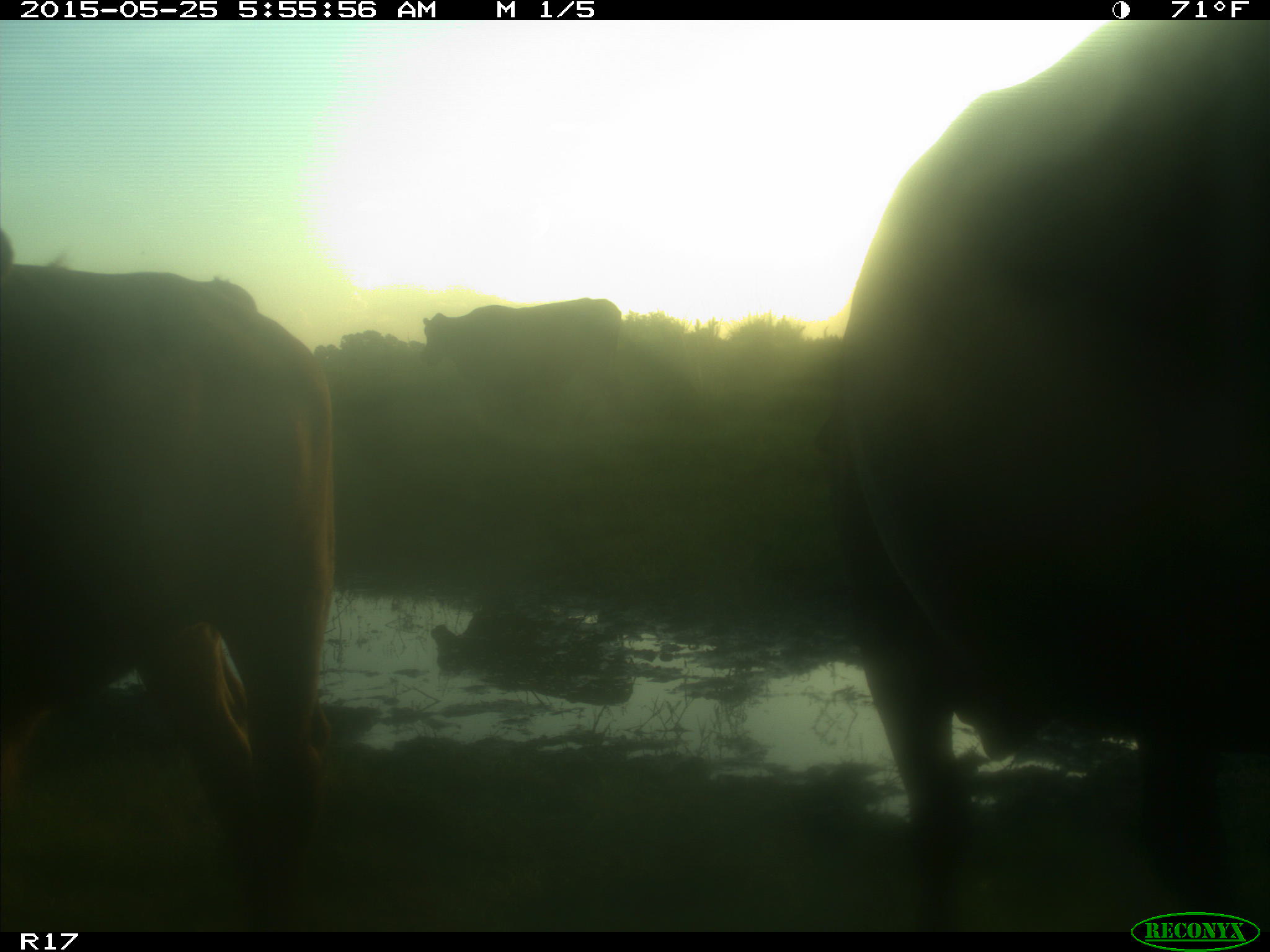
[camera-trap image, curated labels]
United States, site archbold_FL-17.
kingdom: Animalia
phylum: Chordata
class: Mammalia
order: Artiodactyla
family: Bovidae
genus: Bos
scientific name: Bos taurus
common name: domestic cow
Bos taurus (domestic cow).